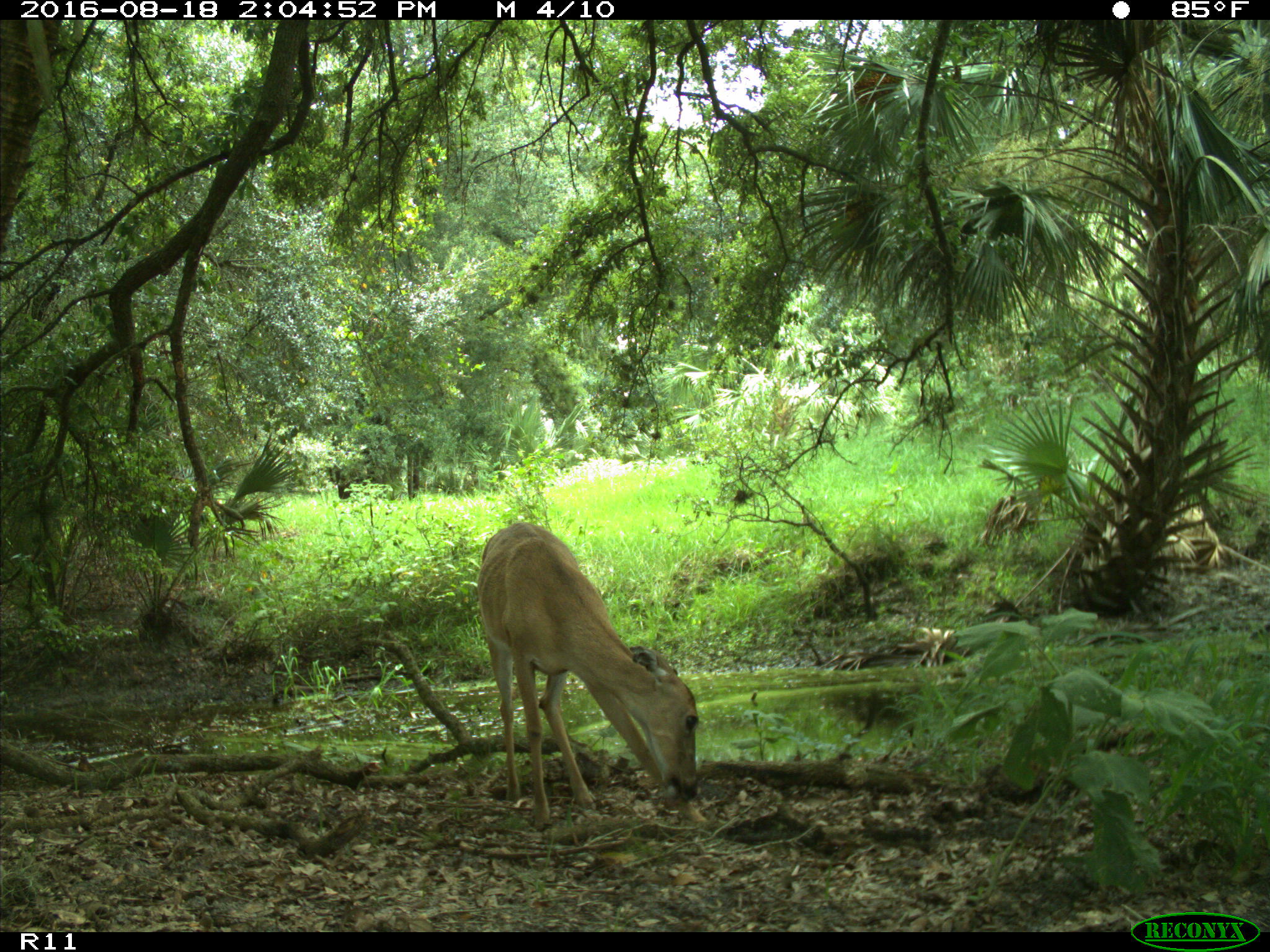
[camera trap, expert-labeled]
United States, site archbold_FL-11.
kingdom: Animalia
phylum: Chordata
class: Mammalia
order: Artiodactyla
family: Cervidae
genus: Odocoileus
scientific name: Odocoileus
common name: deer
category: unidentified deer